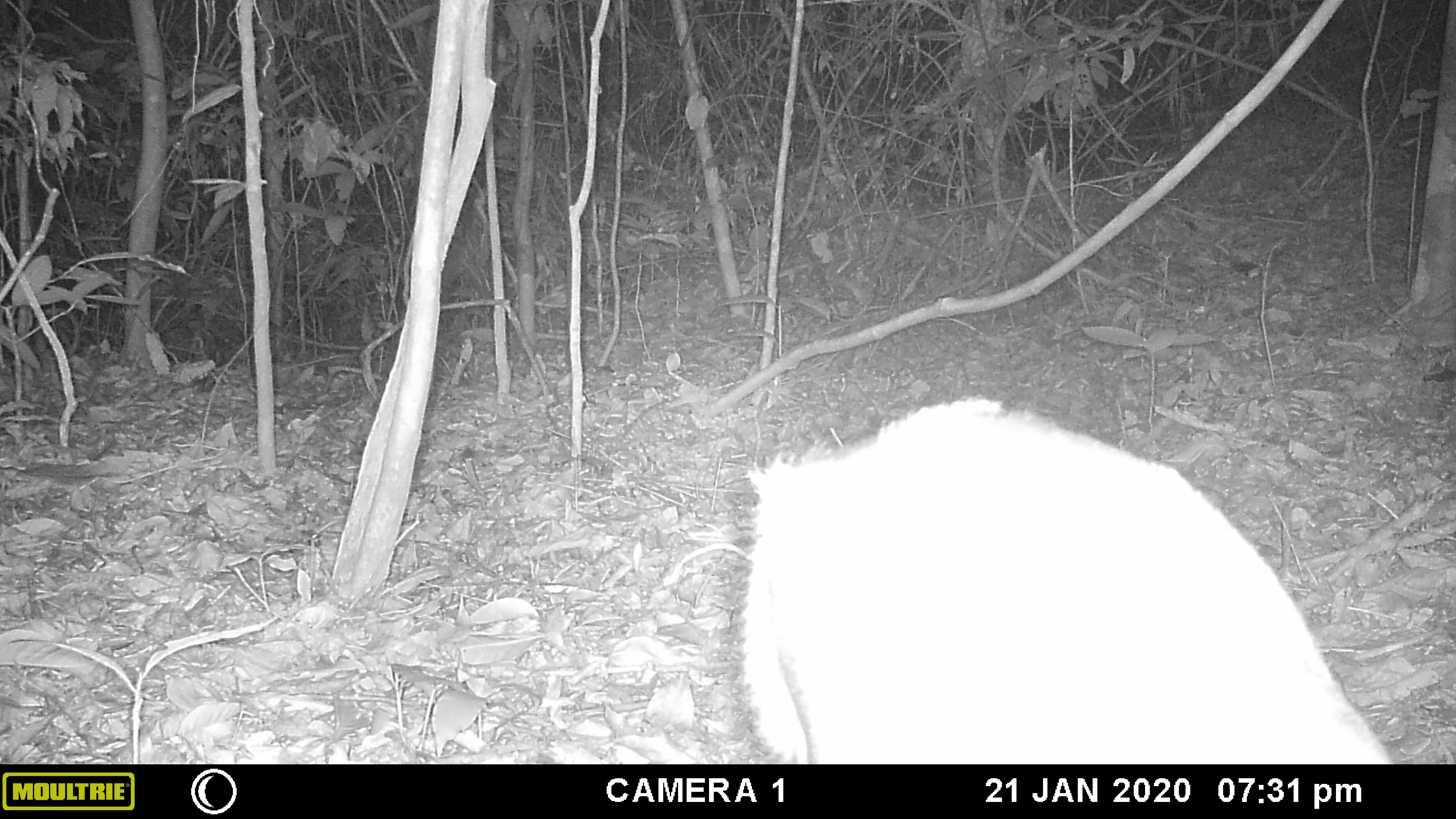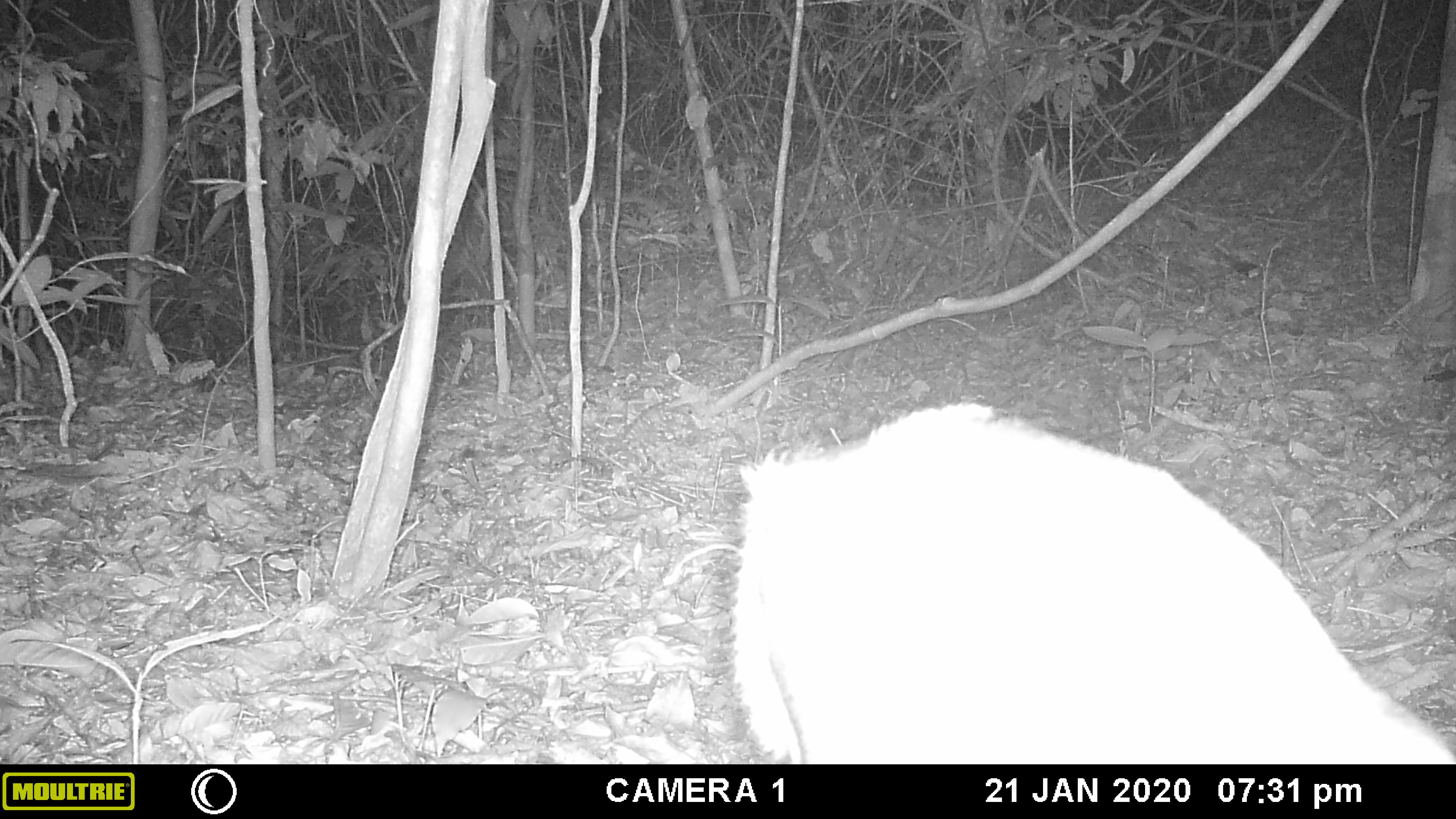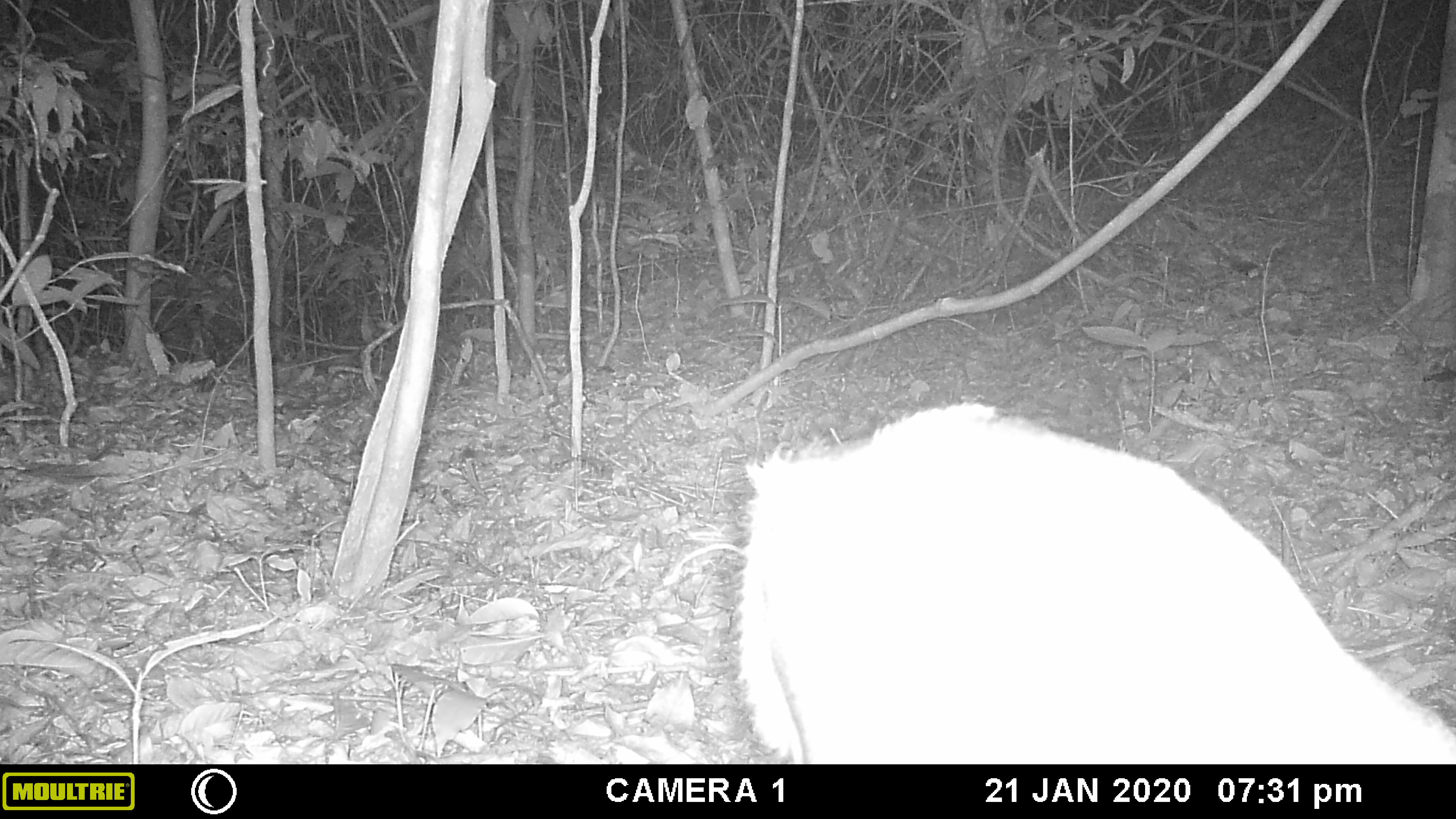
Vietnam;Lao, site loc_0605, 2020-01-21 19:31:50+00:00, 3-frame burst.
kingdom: Animalia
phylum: Chordata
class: Mammalia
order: Artiodactyla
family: Cervidae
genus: Muntiacus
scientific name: Muntiacus rooseveltorum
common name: roosevelt's muntjac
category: roosevelts muntjac group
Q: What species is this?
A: Roosevelts muntjac group (roosevelt's muntjac) (Muntiacus rooseveltorum).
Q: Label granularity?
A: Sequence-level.